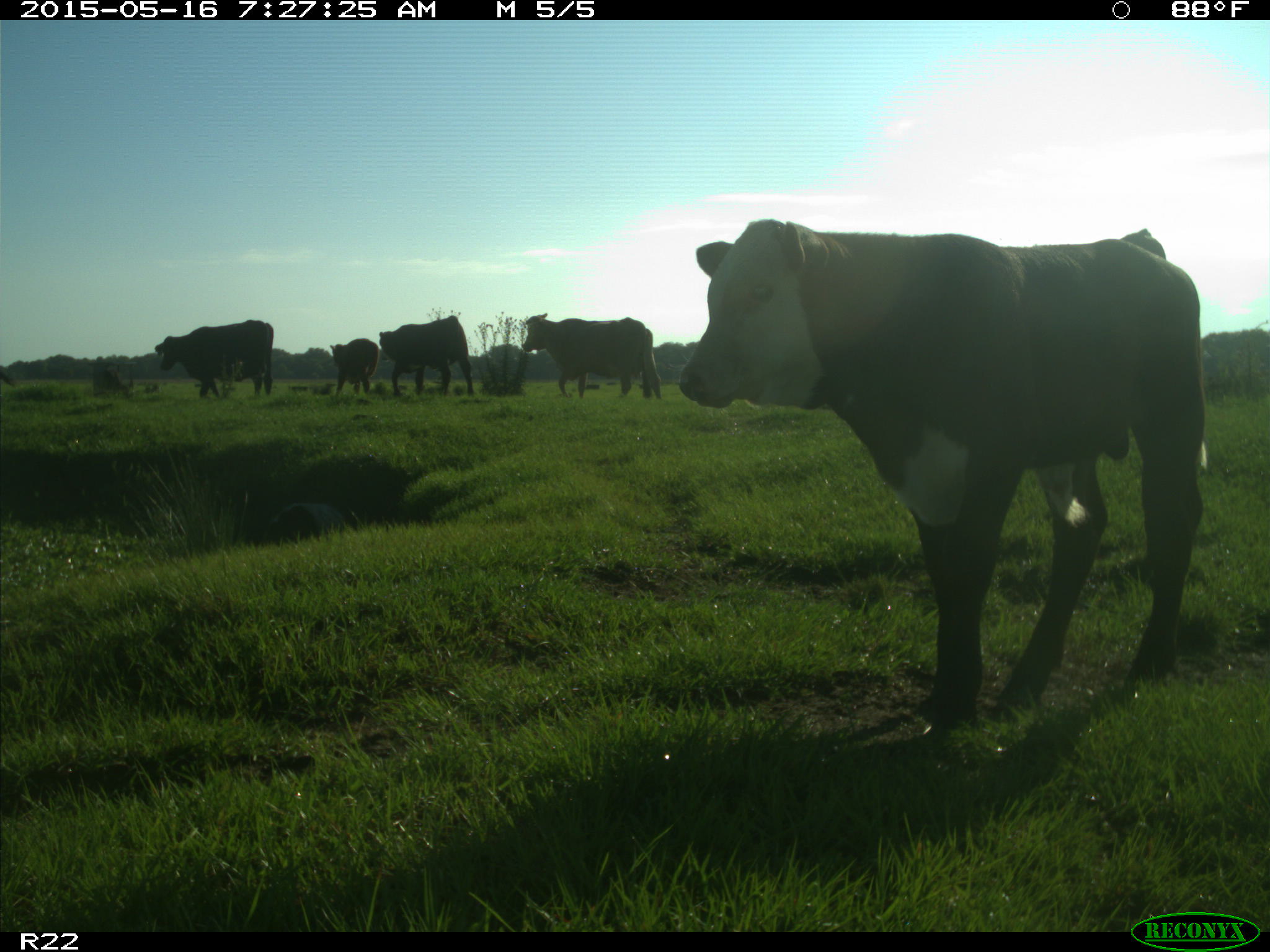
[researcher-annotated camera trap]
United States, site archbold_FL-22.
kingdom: Animalia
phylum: Chordata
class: Mammalia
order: Artiodactyla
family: Bovidae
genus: Bos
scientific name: Bos taurus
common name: domestic cow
Bos taurus (domestic cow).